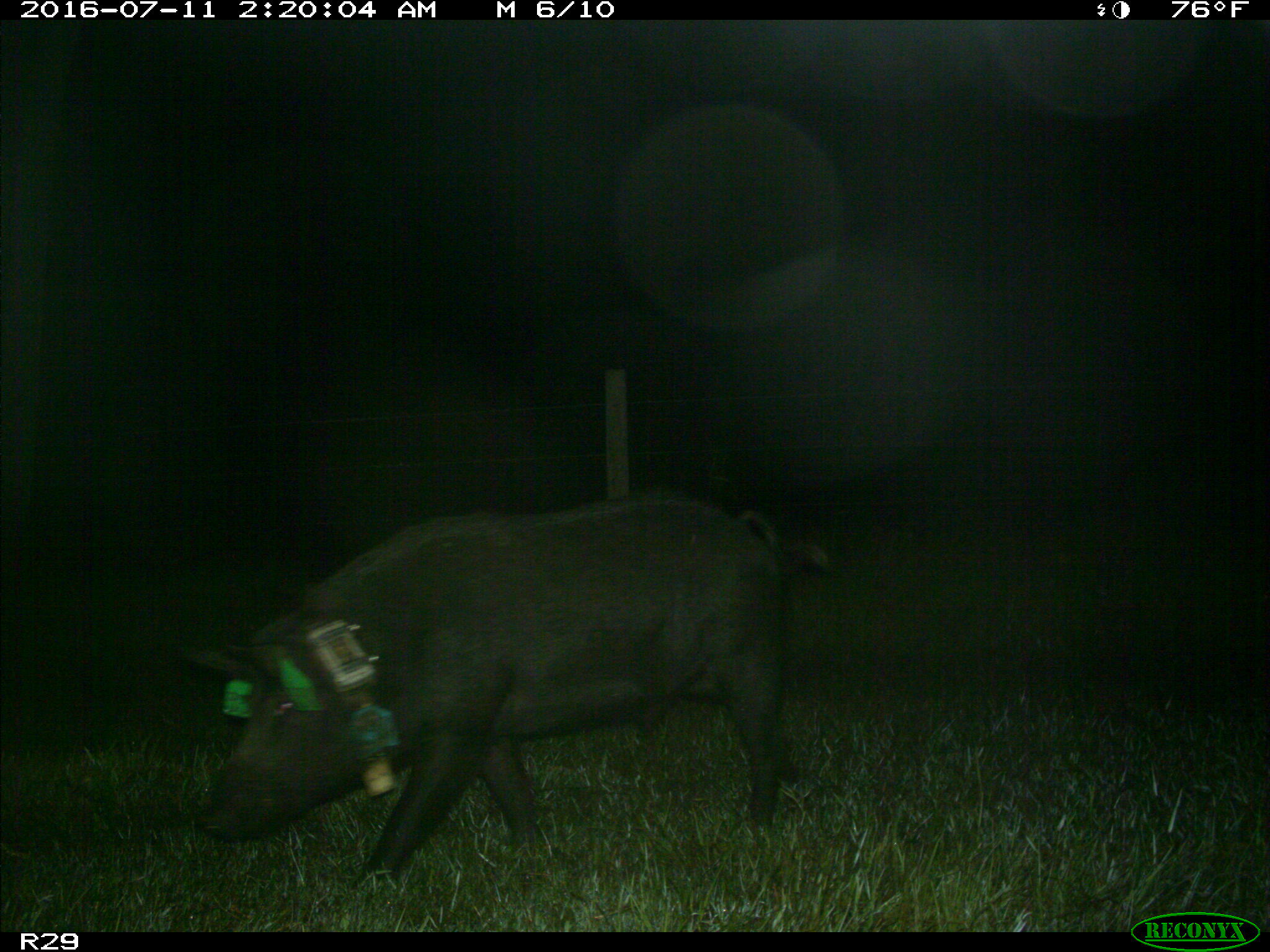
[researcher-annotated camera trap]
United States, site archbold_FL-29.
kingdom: Animalia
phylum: Chordata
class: Mammalia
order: Artiodactyla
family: Suidae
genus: Sus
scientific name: Sus scrofa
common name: wild boar